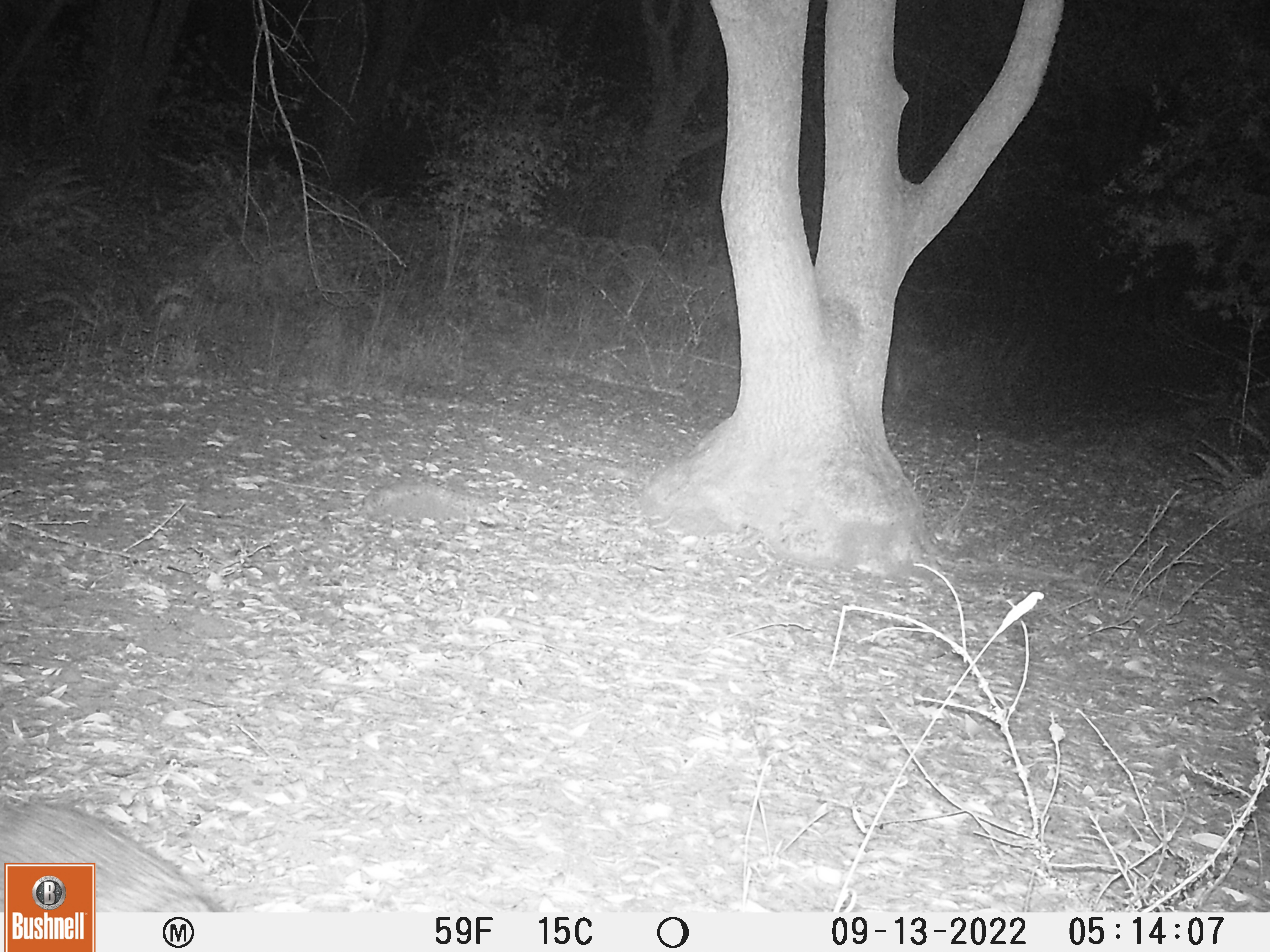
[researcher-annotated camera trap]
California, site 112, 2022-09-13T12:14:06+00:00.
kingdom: Animalia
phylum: Chordata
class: Mammalia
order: Carnivora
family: Canidae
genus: Urocyon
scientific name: Urocyon cinereoargenteus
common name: gray fox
Gray fox (Urocyon cinereoargenteus).